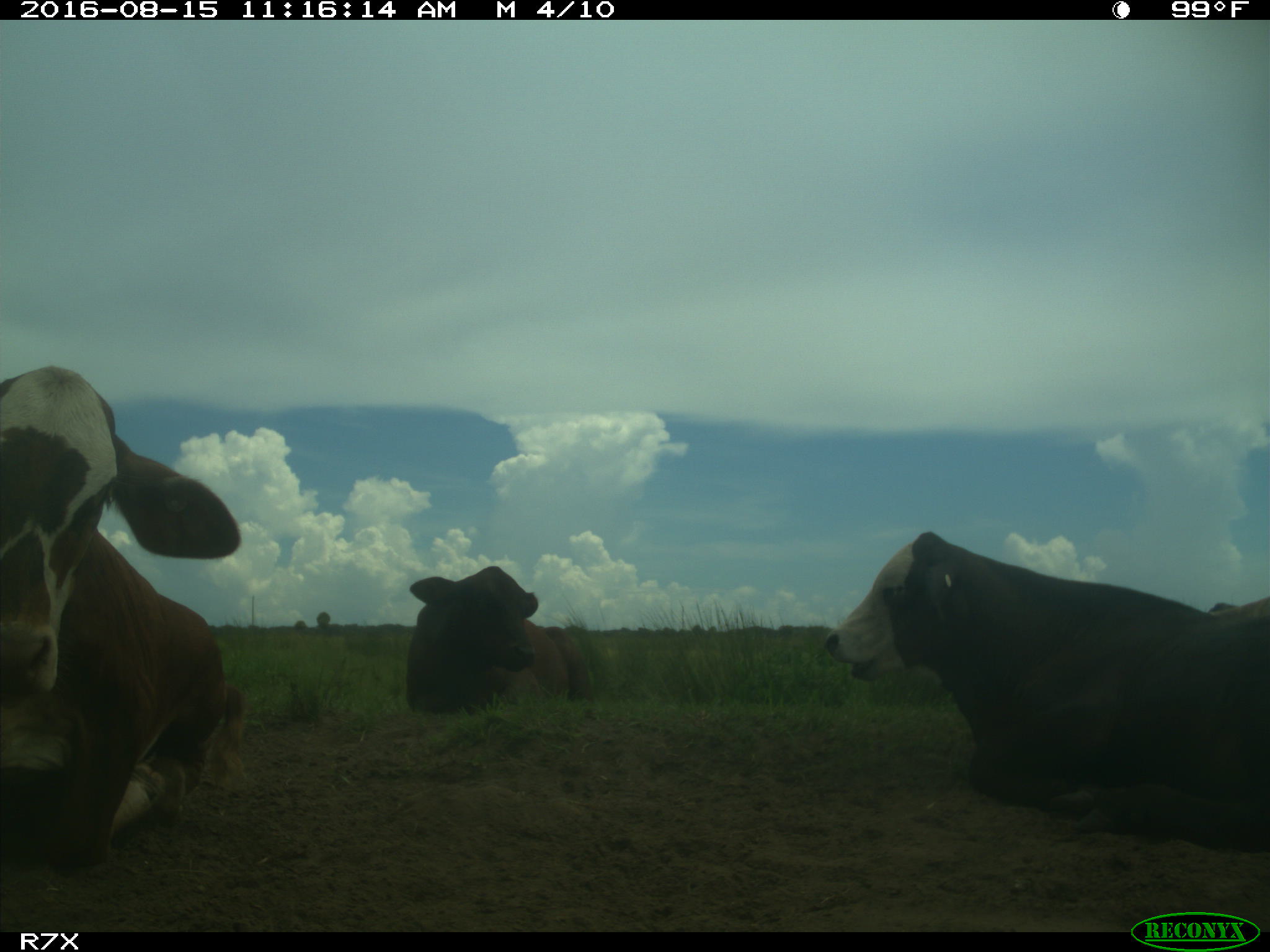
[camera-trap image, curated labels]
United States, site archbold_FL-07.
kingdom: Animalia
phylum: Chordata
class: Mammalia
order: Artiodactyla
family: Bovidae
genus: Bos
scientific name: Bos taurus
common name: domestic cow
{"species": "Bos taurus (domestic cow)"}